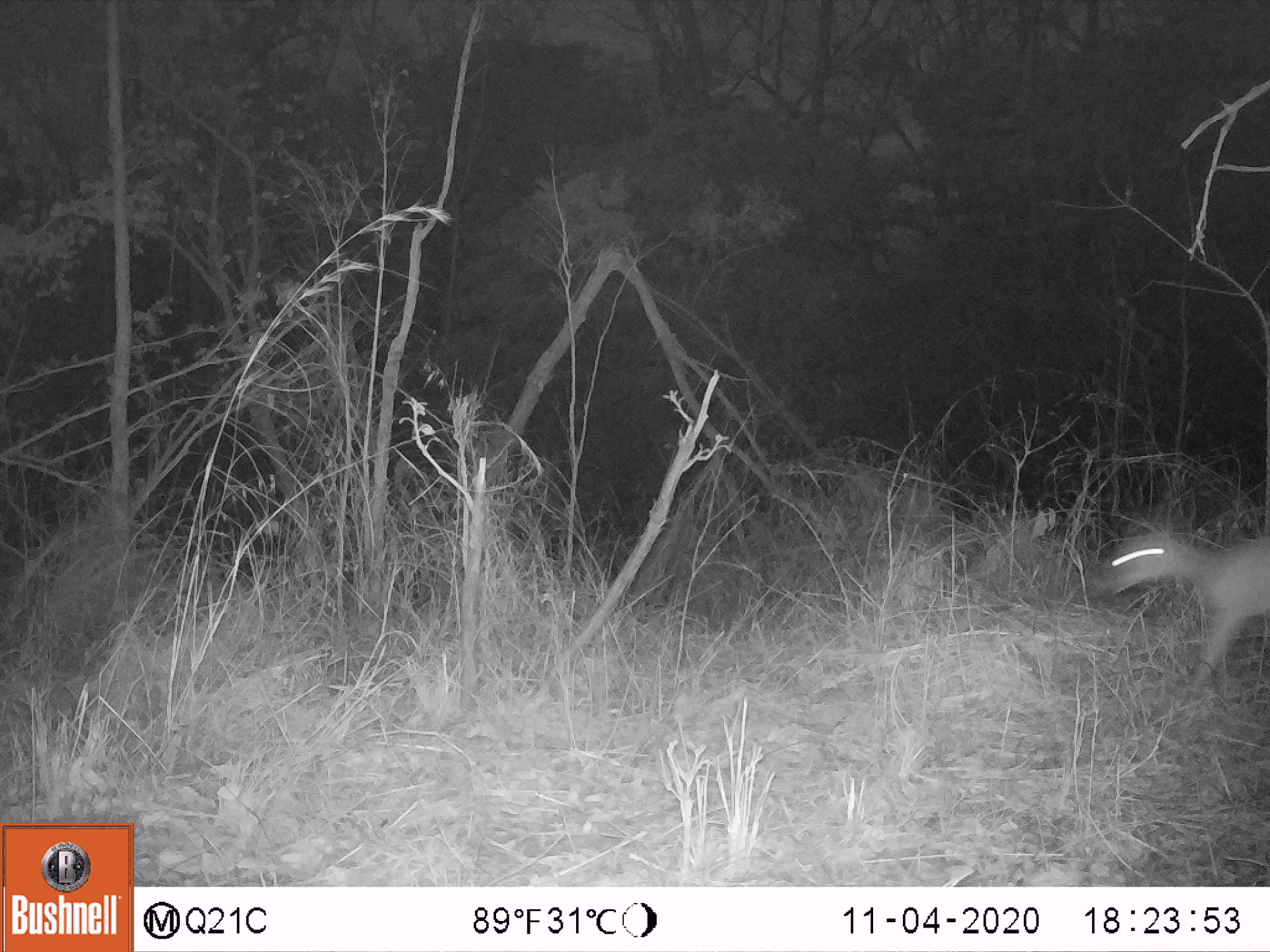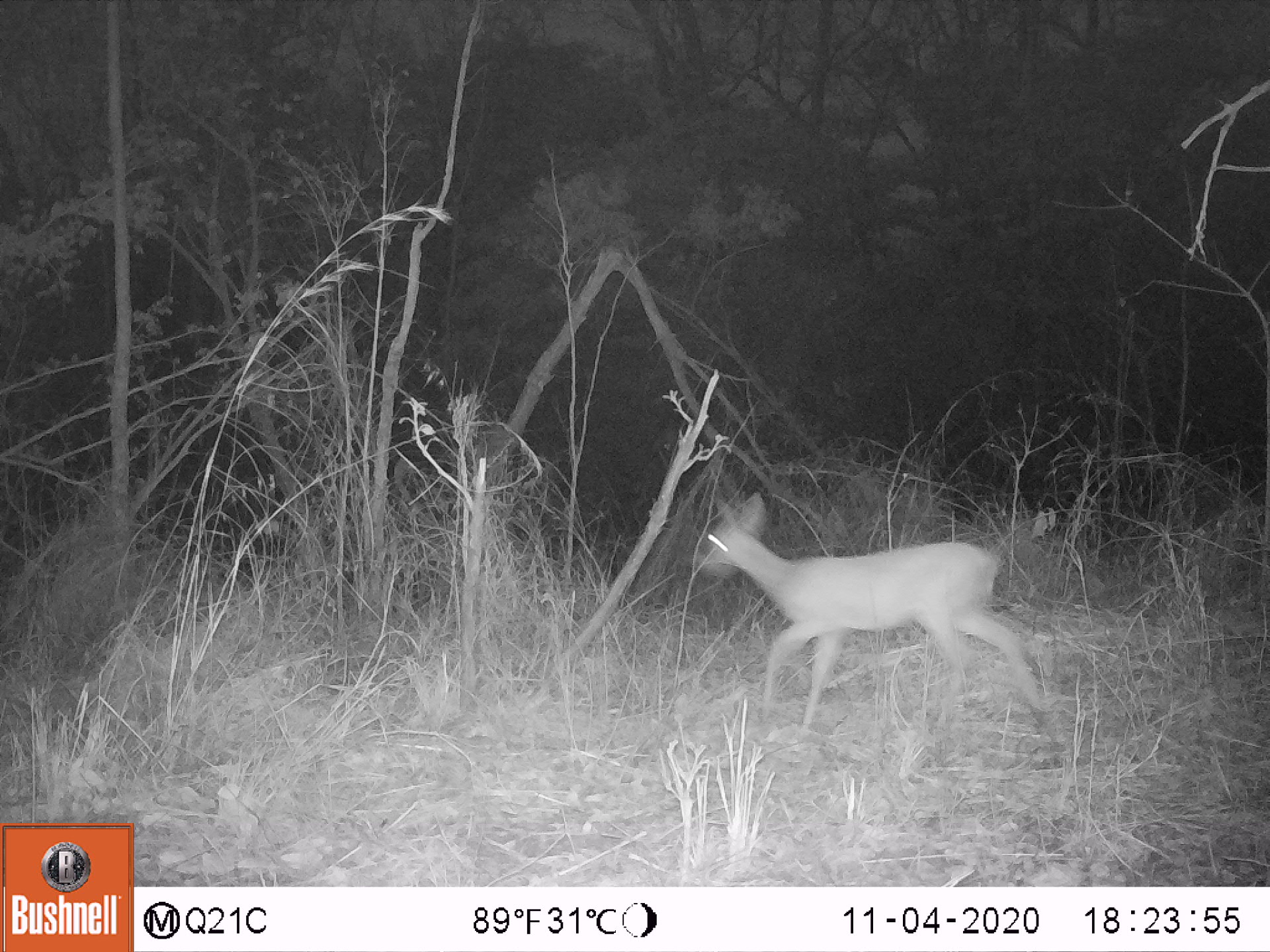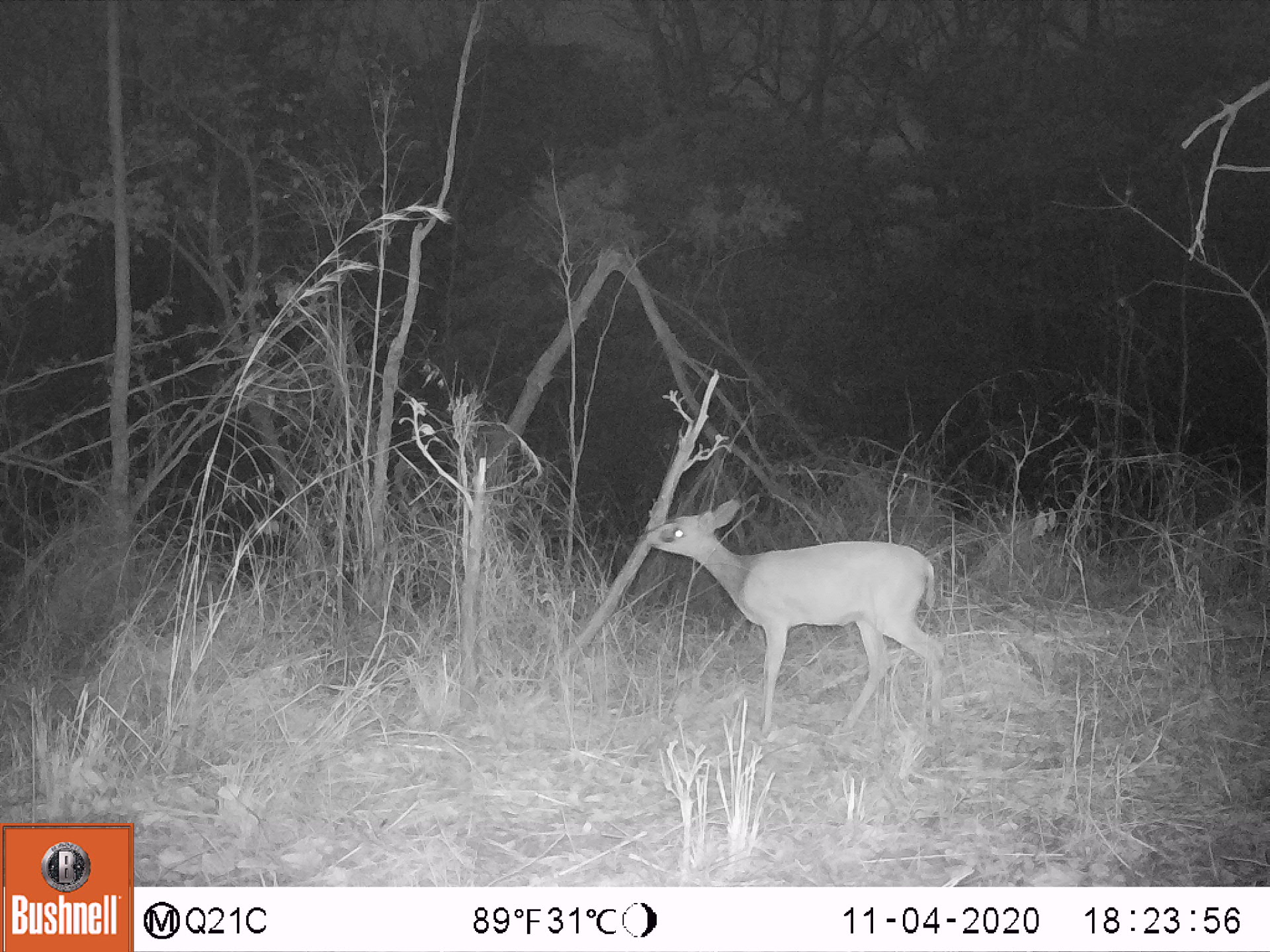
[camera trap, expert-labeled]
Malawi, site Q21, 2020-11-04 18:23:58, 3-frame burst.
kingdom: Animalia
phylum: Chordata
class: Mammalia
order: Artiodactyla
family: Bovidae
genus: Sylvicapra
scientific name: Sylvicapra grimmia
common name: common duiker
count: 1